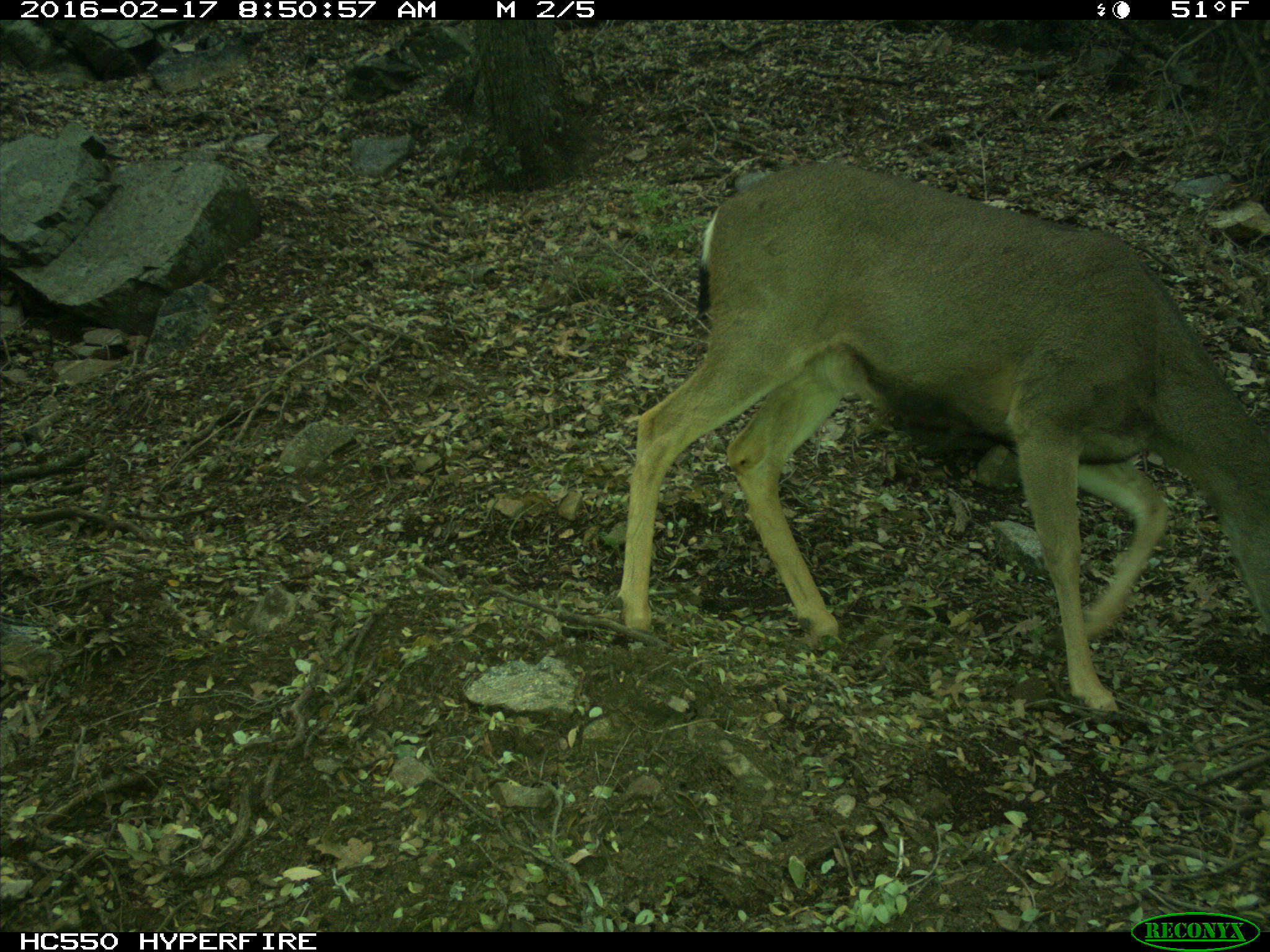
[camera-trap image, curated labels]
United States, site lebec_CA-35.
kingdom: Animalia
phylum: Chordata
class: Mammalia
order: Artiodactyla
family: Cervidae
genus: Odocoileus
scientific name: Odocoileus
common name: deer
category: unidentified deer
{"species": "unidentified deer (deer) (Odocoileus)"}